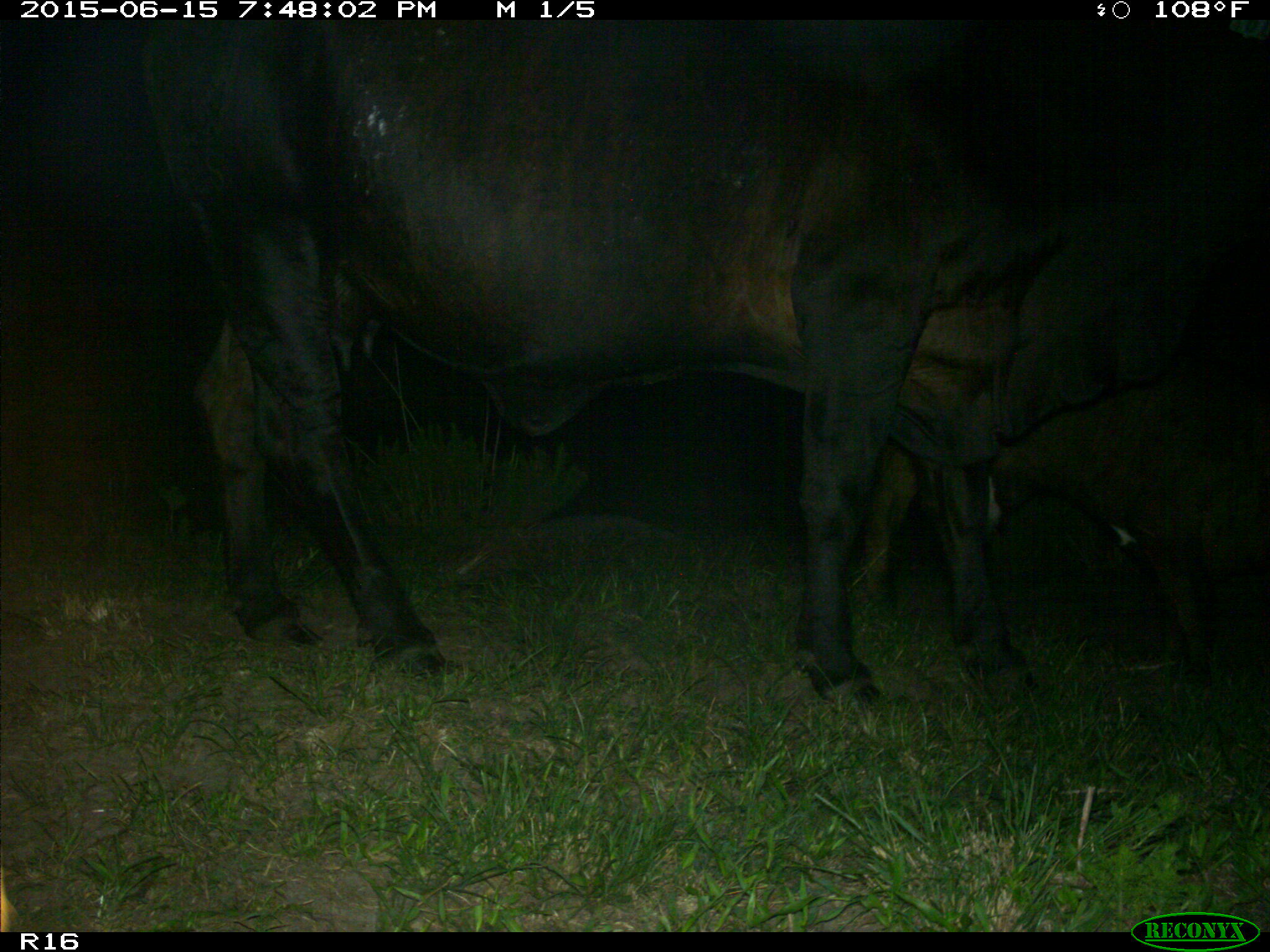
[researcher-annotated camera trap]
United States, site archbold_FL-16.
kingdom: Animalia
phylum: Chordata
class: Mammalia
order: Artiodactyla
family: Bovidae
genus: Bos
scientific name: Bos taurus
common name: domestic cow